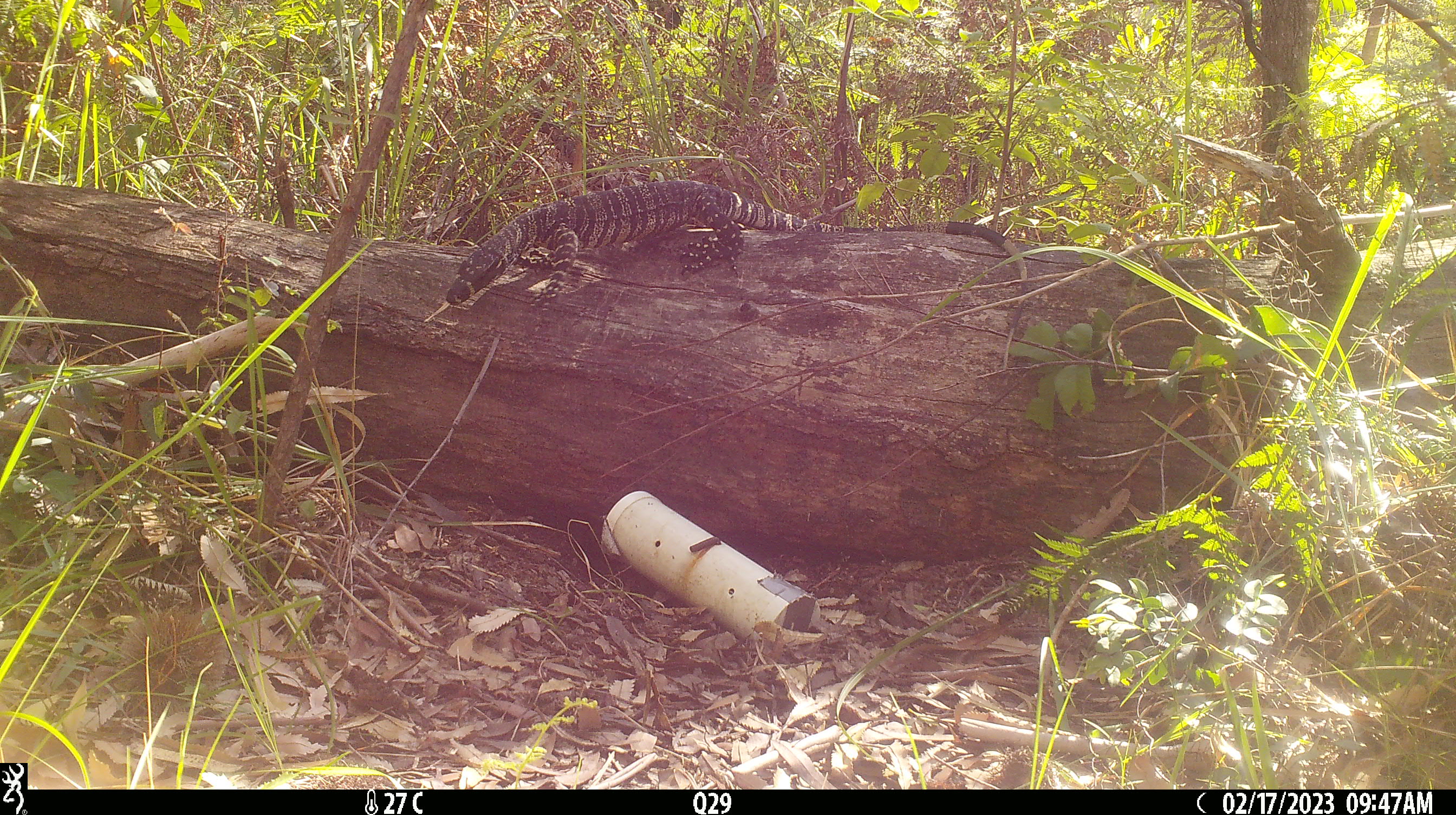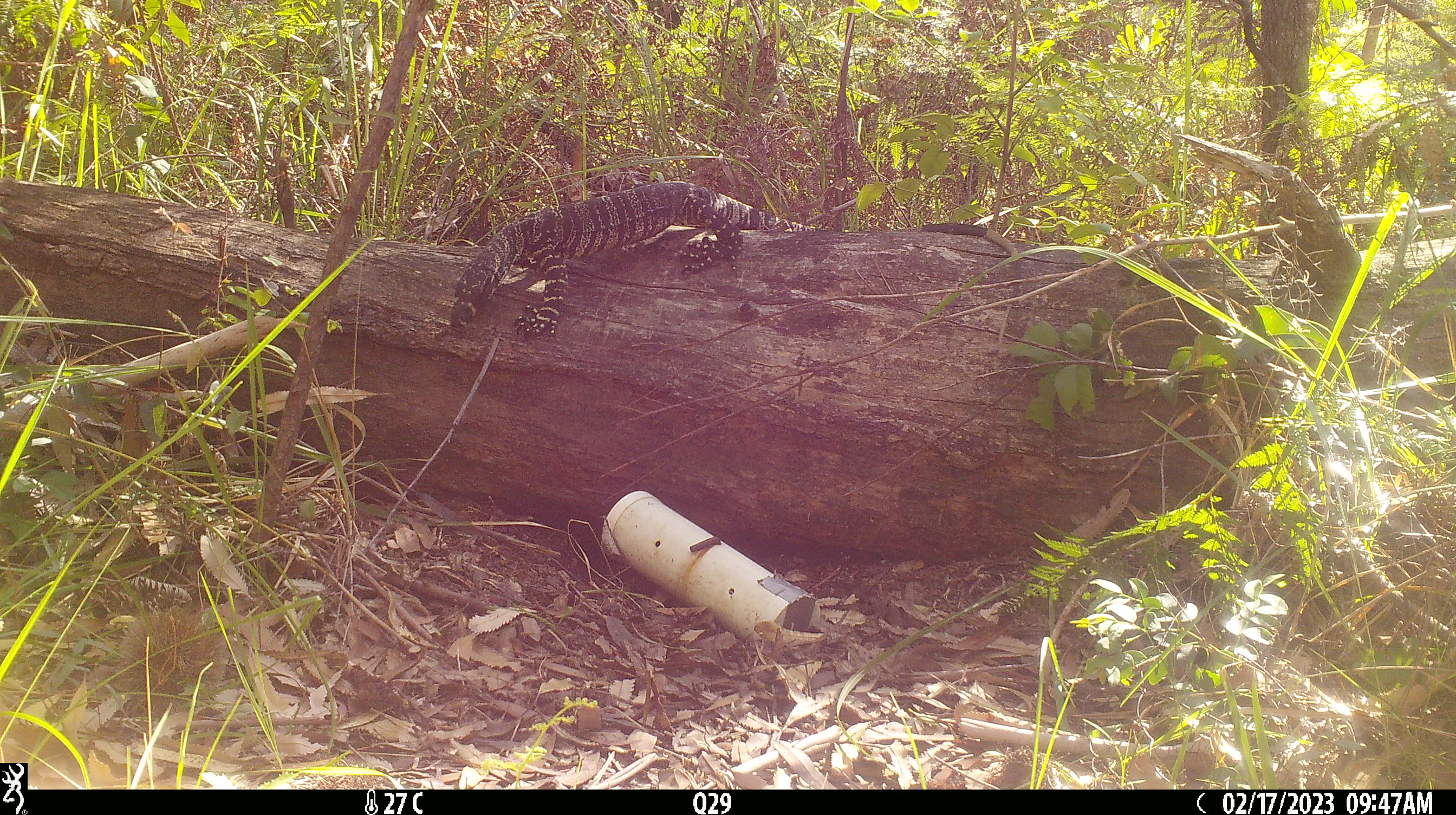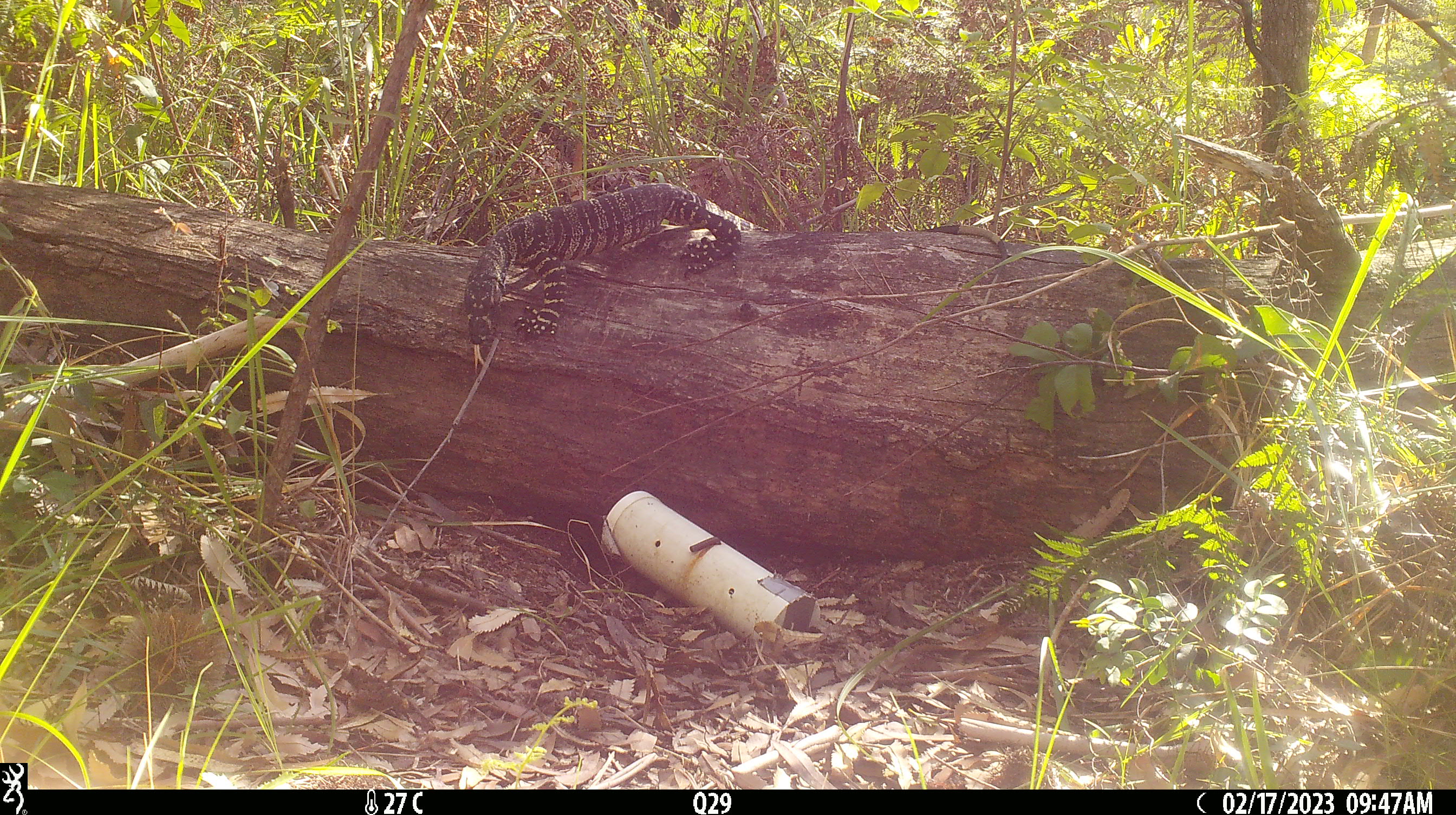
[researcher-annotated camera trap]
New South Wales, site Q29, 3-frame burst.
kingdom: Animalia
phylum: Chordata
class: Reptilia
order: Squamata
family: Varanidae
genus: Varanus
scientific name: Varanus varius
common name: lace monitor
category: goanna